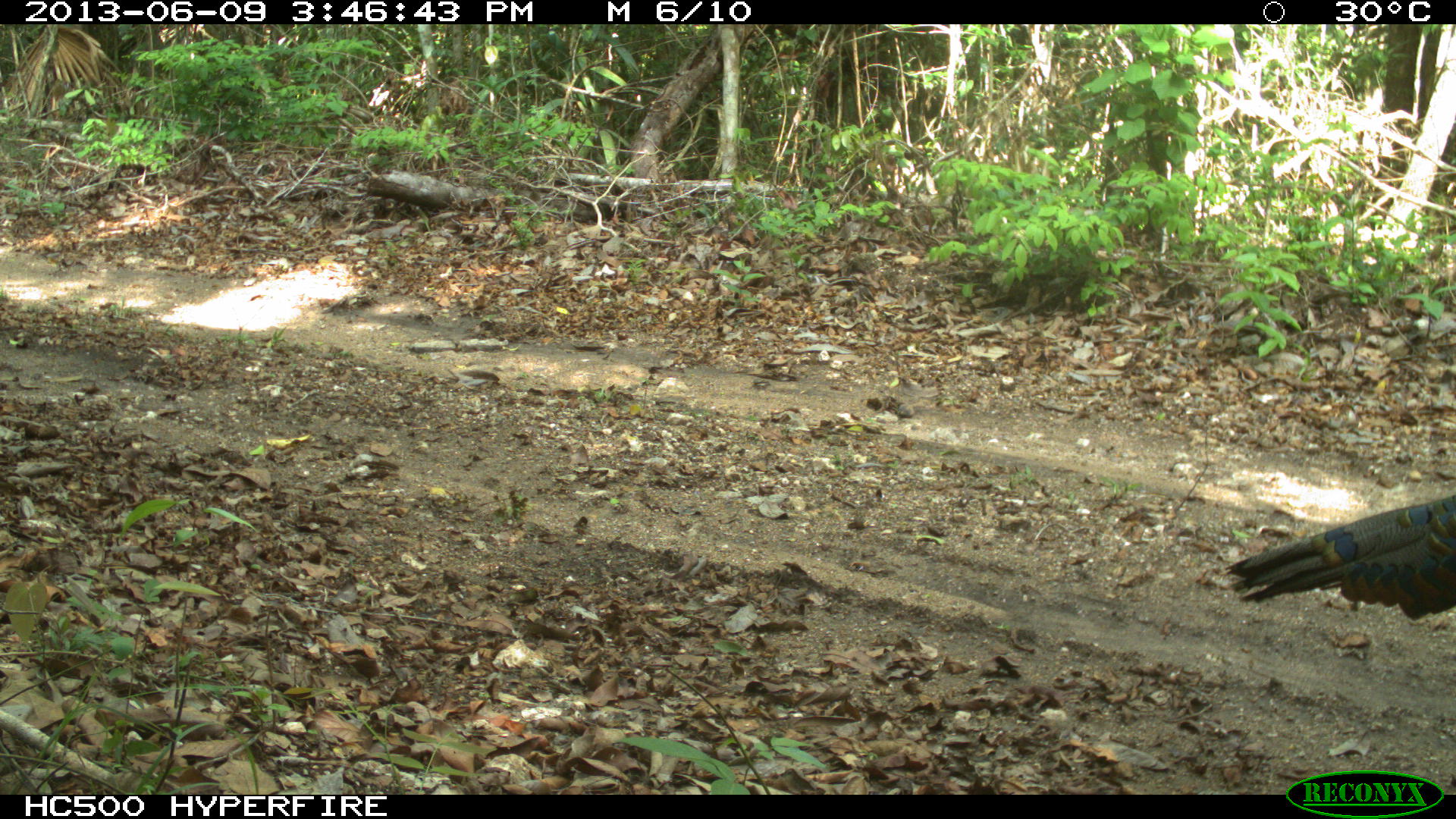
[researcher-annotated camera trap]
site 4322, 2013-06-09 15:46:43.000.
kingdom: Animalia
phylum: Chordata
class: Aves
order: Galliformes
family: Phasianidae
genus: Meleagris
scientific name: Meleagris ocellata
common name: ocellated turkey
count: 1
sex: male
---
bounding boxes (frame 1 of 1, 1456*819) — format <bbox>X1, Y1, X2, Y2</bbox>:
meleagris ocellata: <bbox>1224, 492, 1456, 620</bbox>